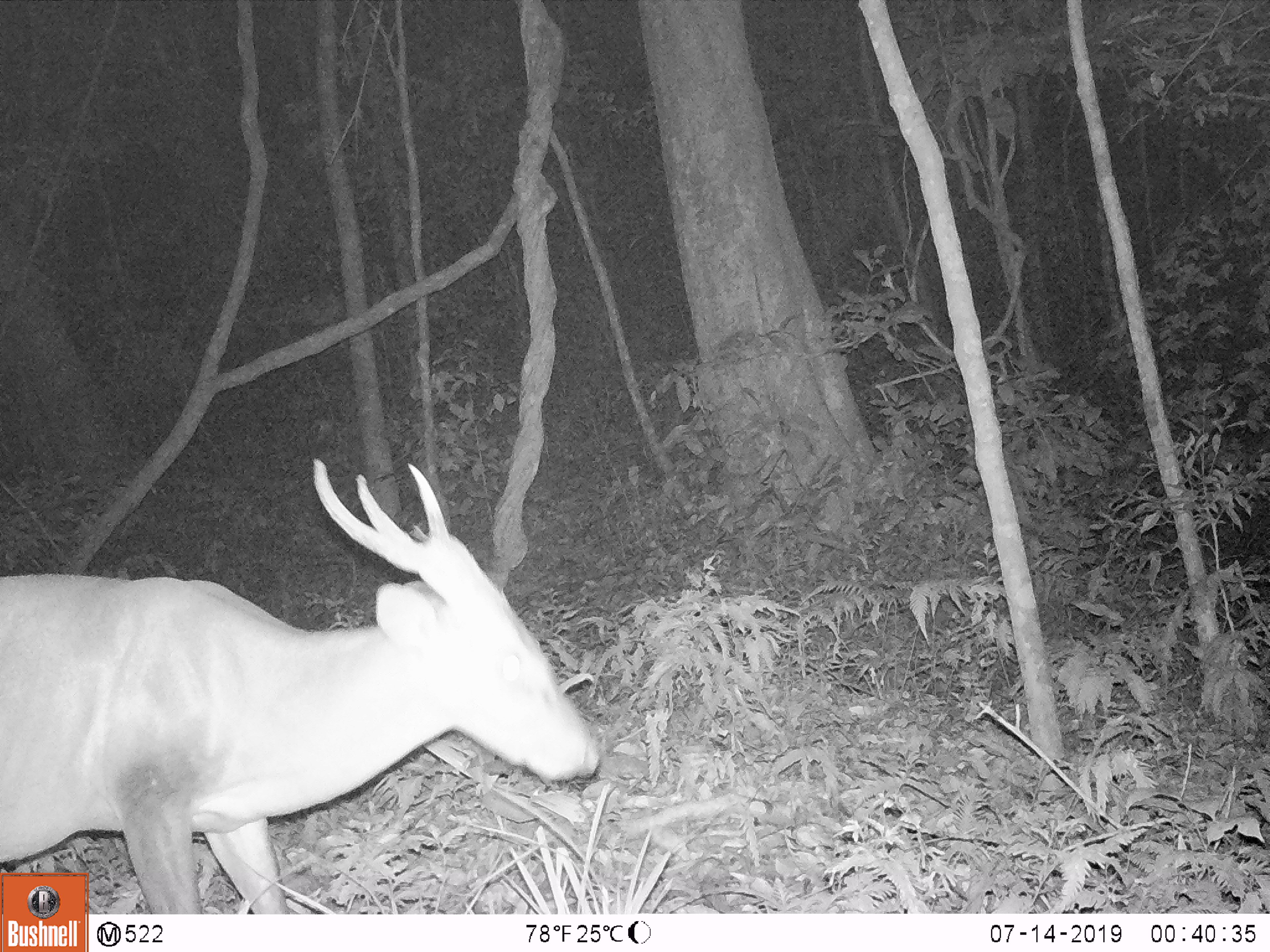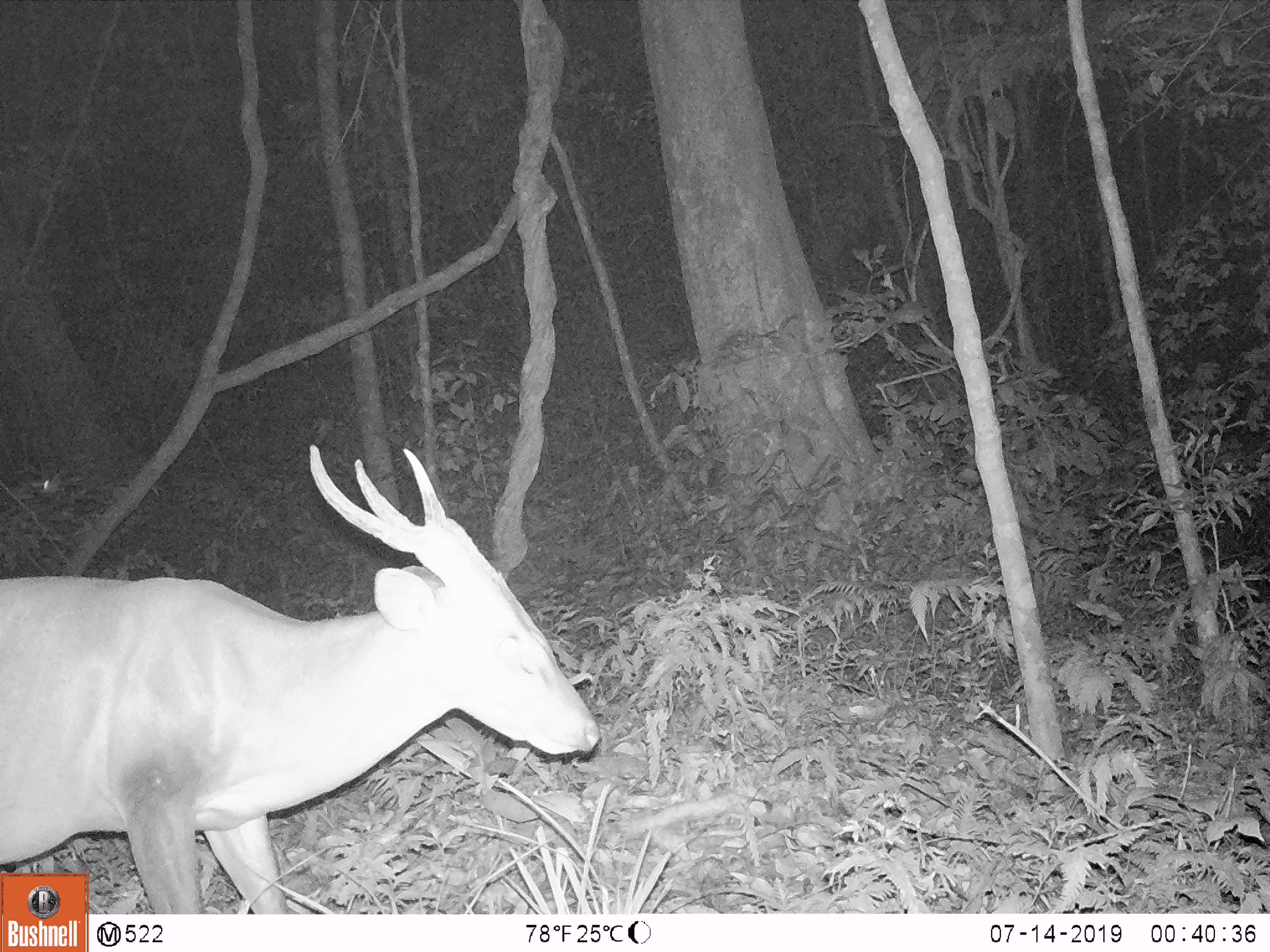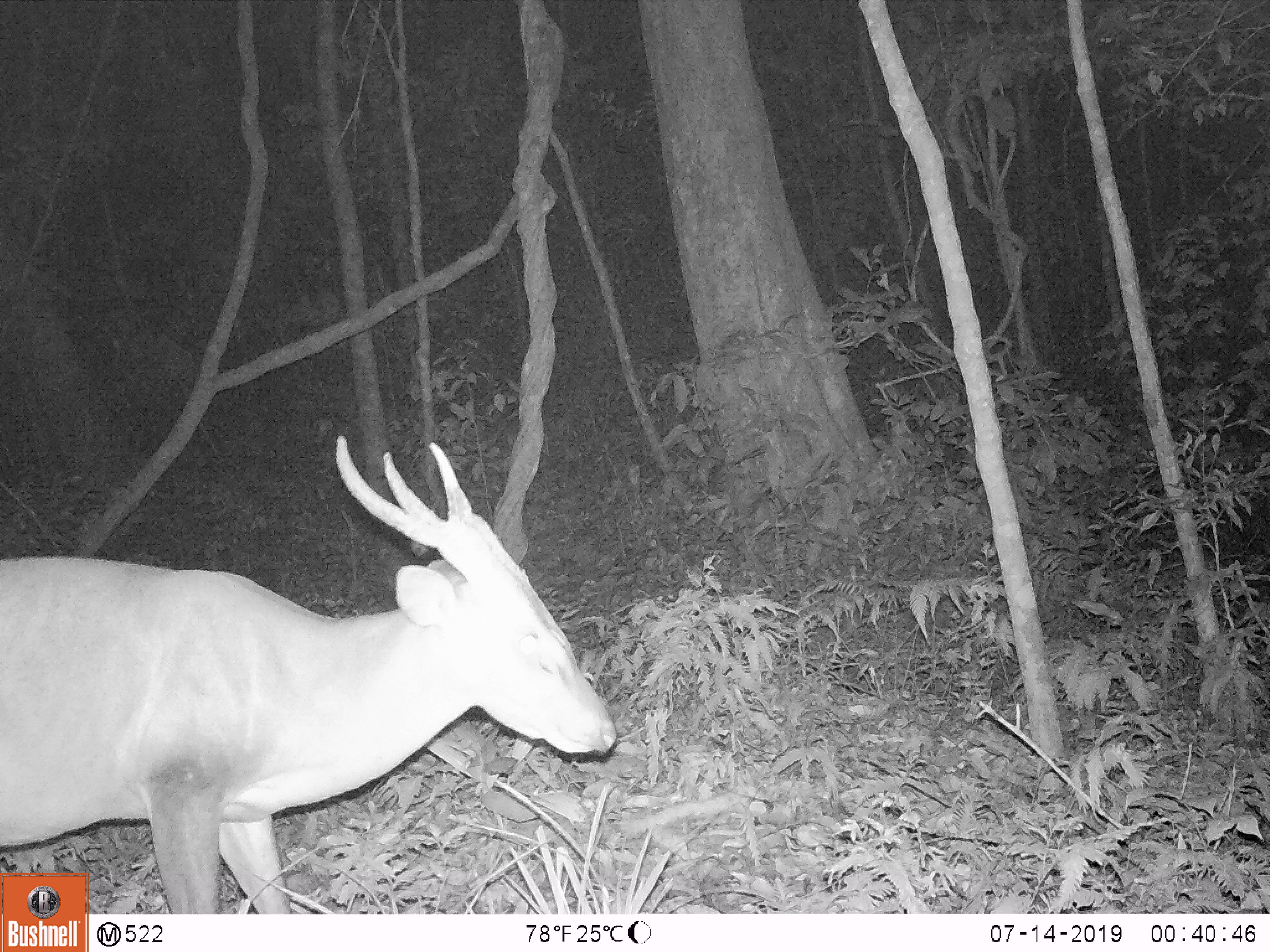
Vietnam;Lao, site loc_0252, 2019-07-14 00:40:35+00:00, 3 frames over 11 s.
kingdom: Animalia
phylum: Chordata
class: Mammalia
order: Artiodactyla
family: Cervidae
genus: Muntiacus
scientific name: Muntiacus vuquangensis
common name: large-antlered muntjac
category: large antlered muntjac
Large antlered muntjac (large-antlered muntjac) (Muntiacus vuquangensis). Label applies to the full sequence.